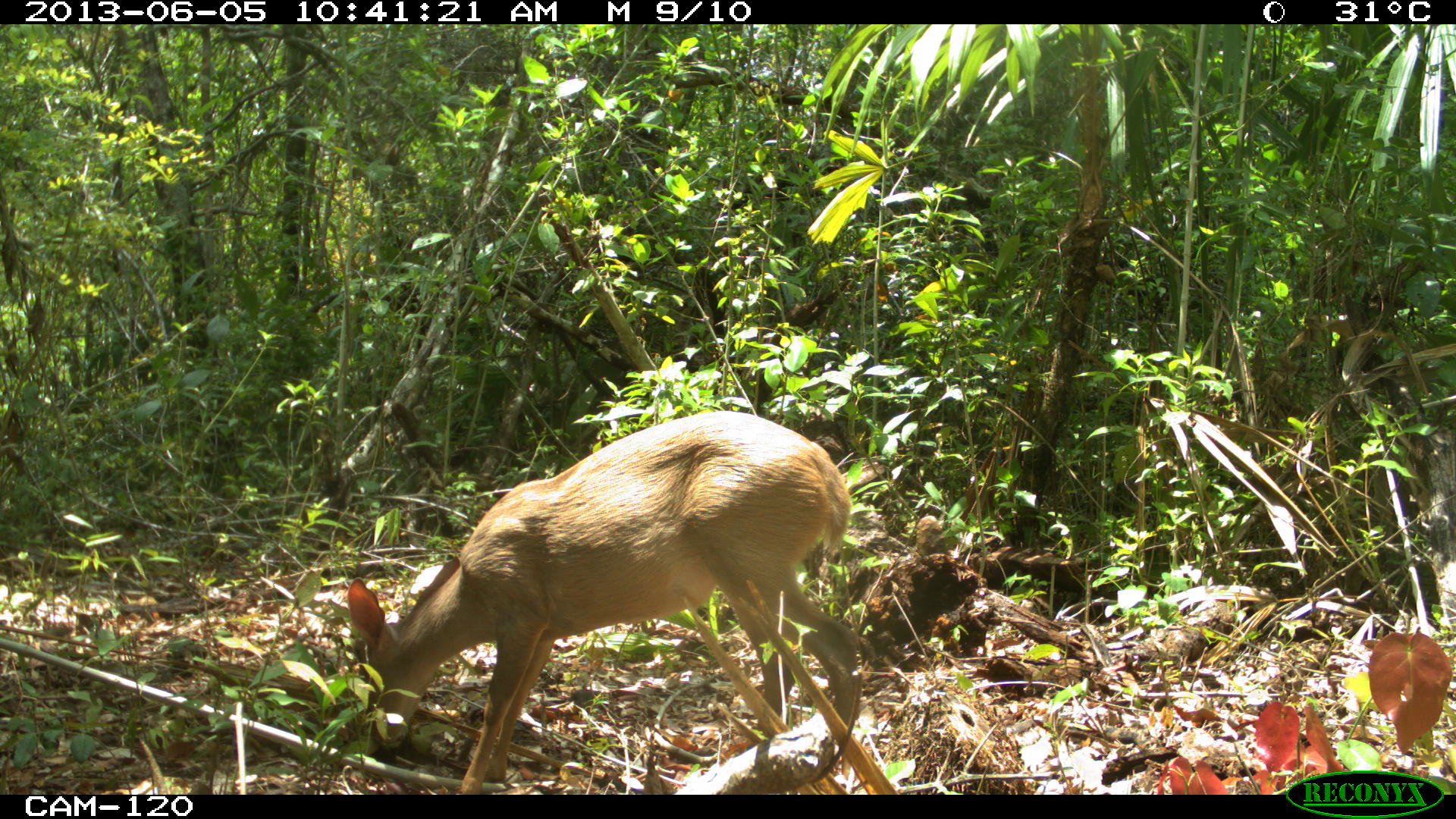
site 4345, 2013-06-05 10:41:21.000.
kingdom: Animalia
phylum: Chordata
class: Mammalia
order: Artiodactyla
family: Cervidae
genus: Odocoileus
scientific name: Odocoileus pandora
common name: yucatán brown brocket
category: mazama pandora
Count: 1.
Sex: female.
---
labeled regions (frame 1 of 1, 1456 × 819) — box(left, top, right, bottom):
mazama pandora: box(344, 405, 864, 794)